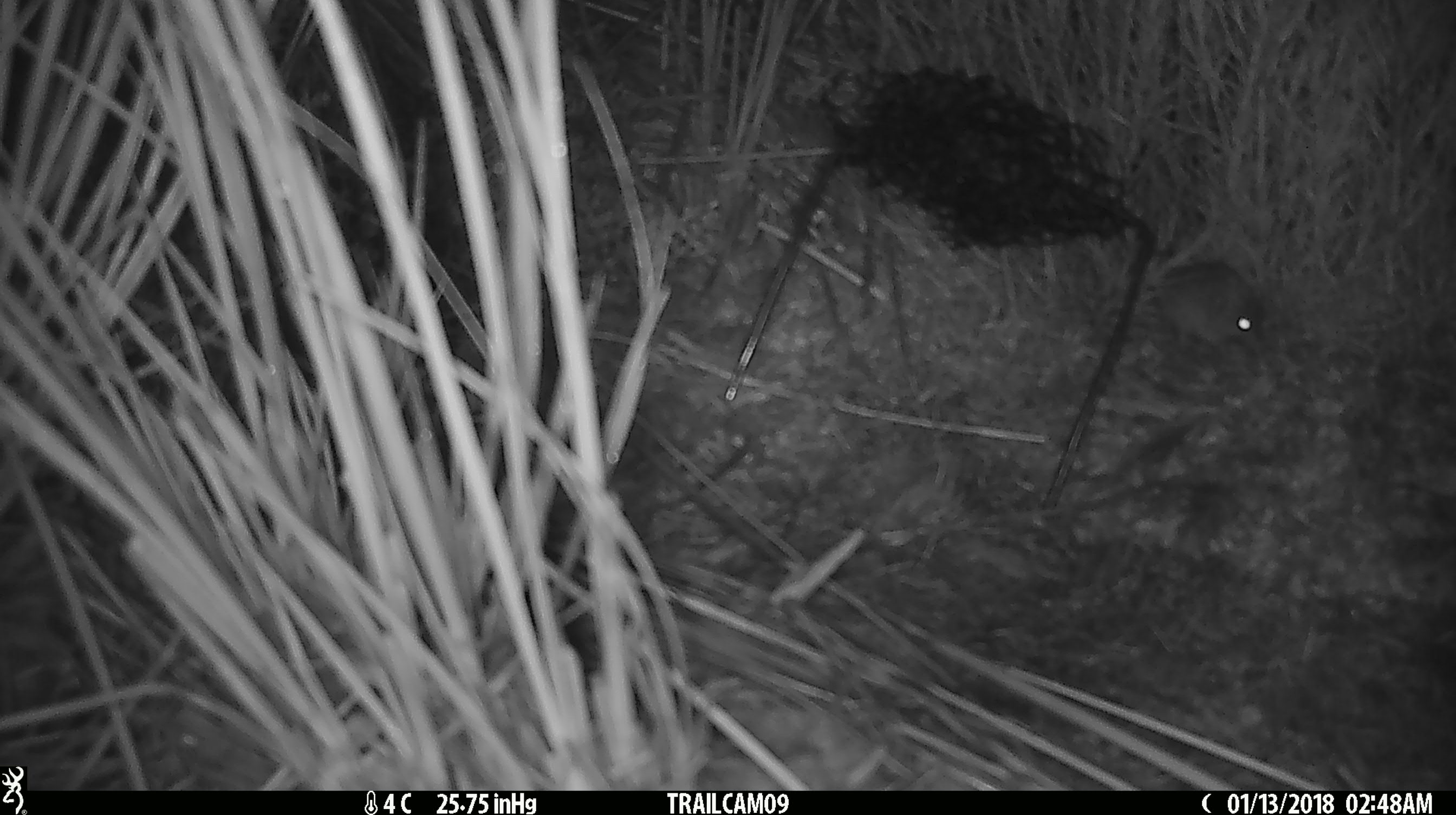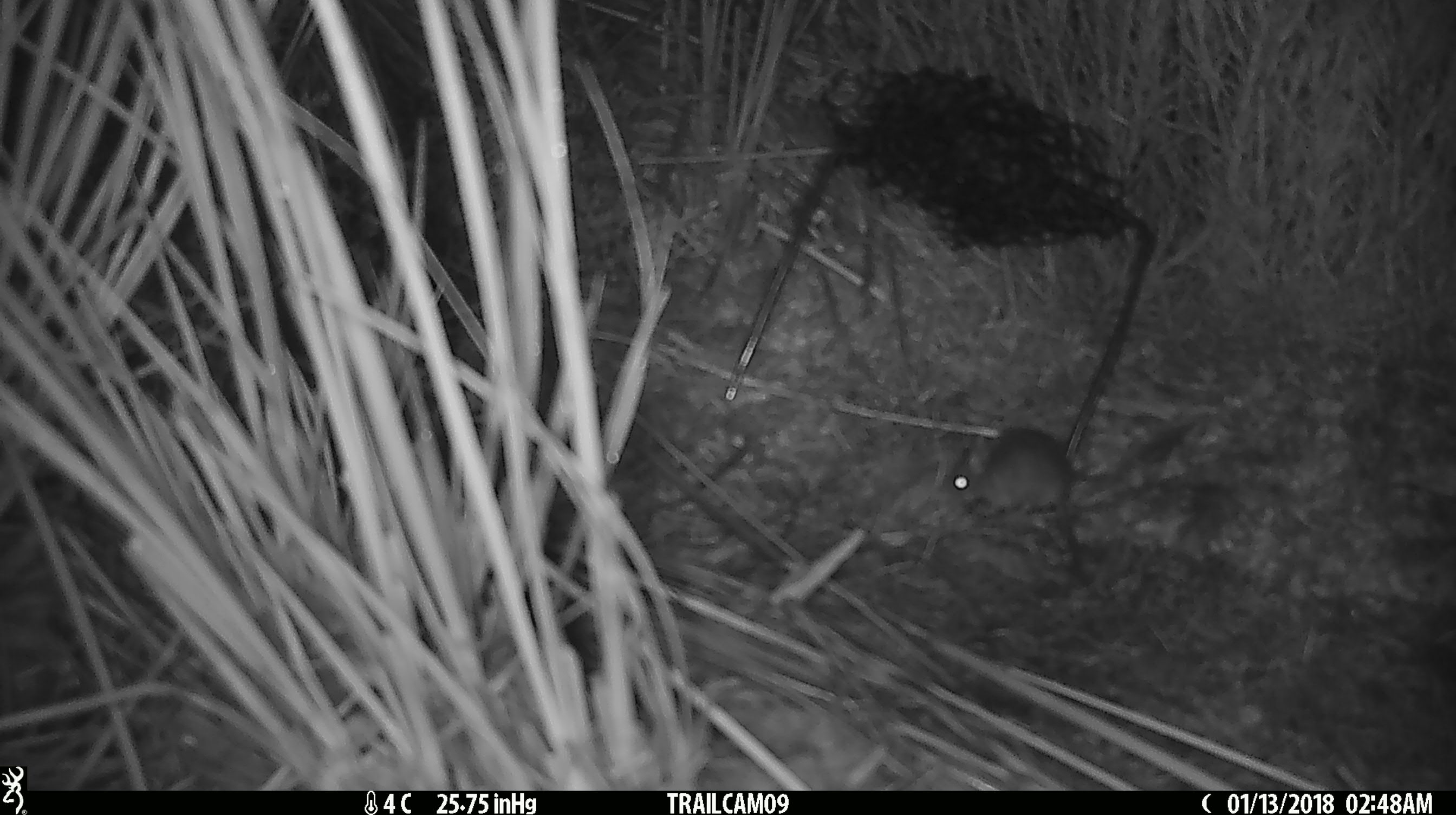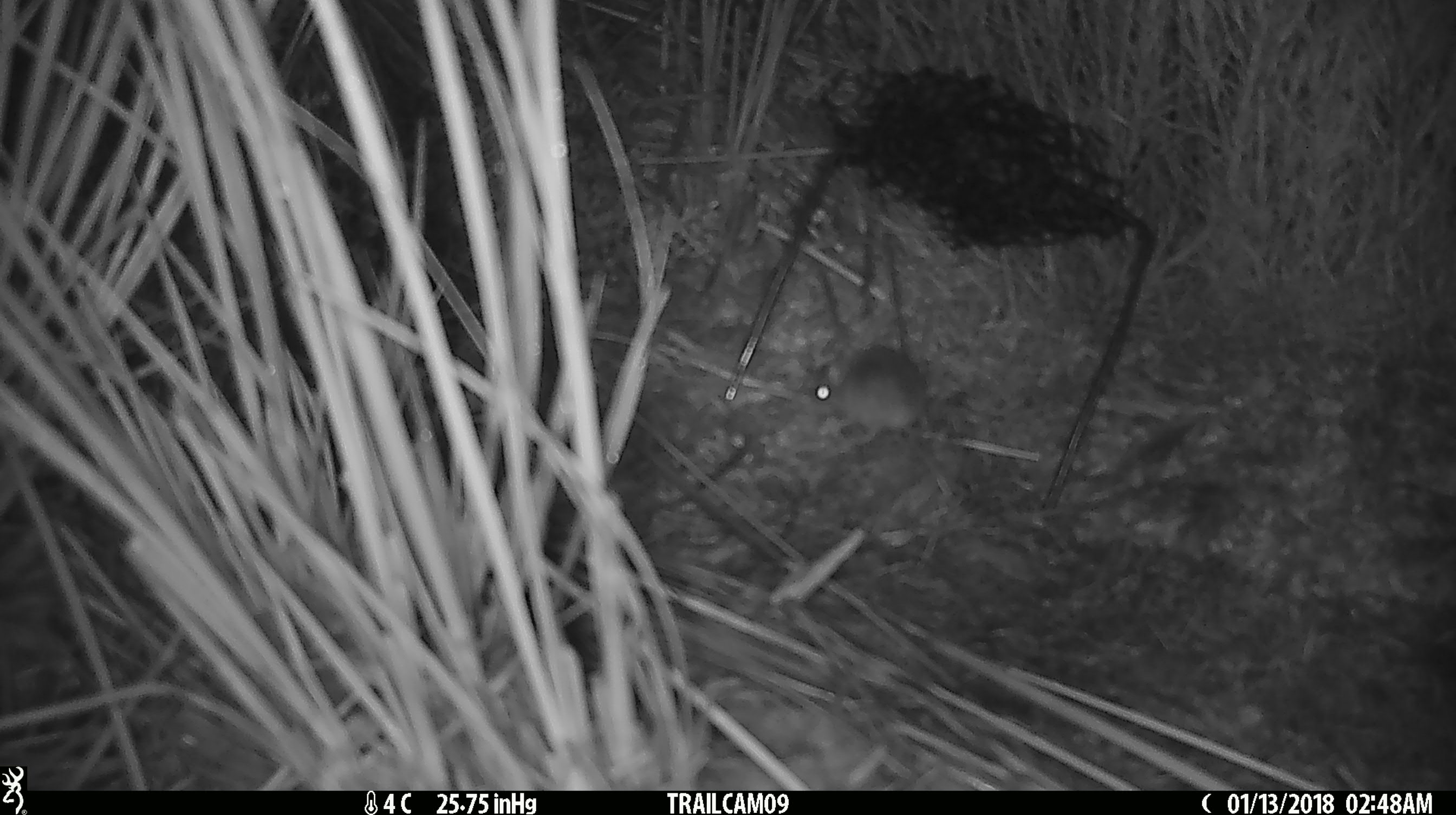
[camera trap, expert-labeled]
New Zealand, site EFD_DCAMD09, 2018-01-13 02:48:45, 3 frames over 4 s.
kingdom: Animalia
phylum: Chordata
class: Mammalia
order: Rodentia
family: Muridae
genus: Mus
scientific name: Mus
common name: mouse